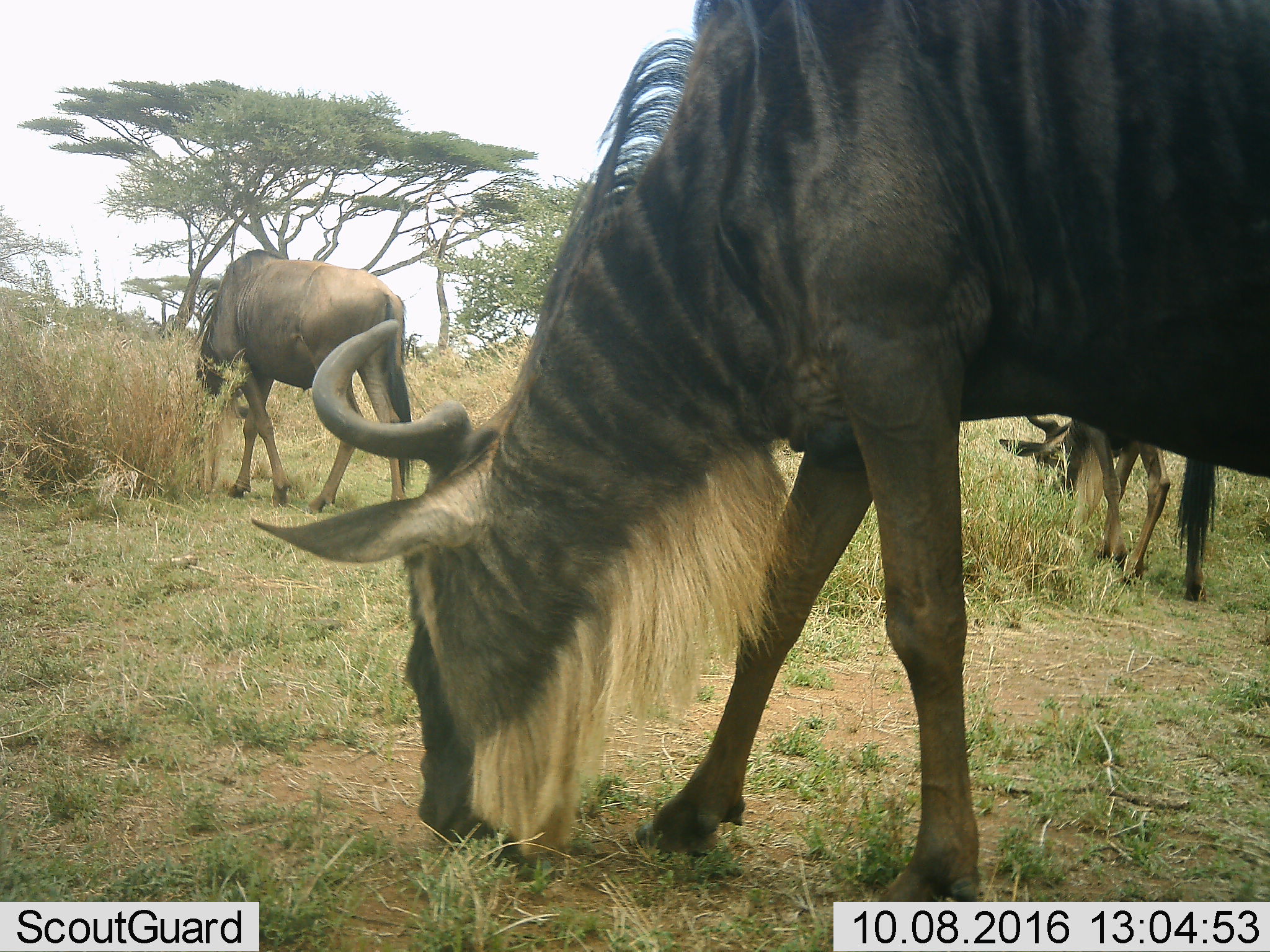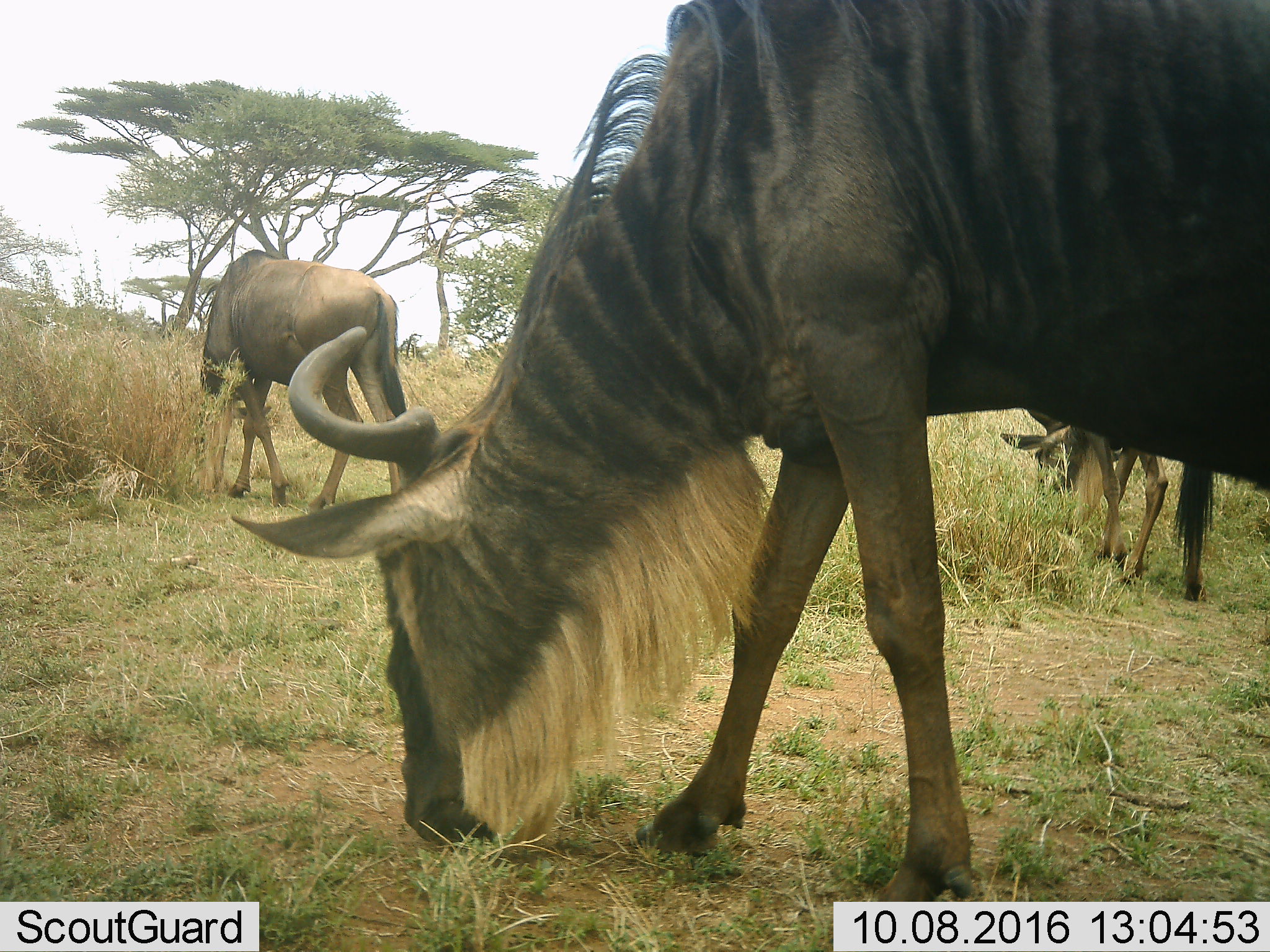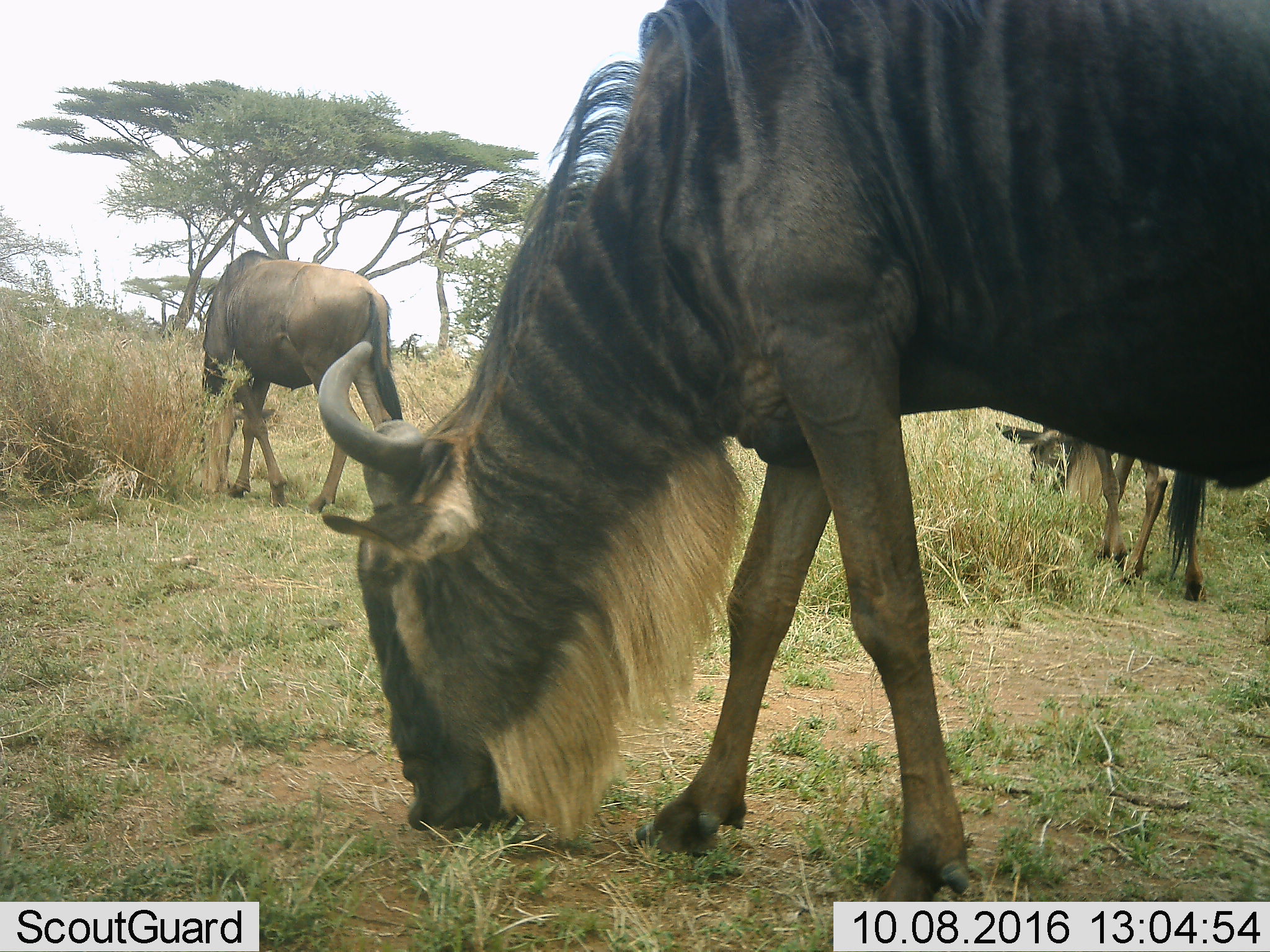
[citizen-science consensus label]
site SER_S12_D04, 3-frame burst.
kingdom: Animalia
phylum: Chordata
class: Mammalia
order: Artiodactyla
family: Bovidae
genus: Connochaetes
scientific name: Connochaetes taurinus taurinus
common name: blue wildebeest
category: wildebeestblue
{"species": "wildebeestblue (blue wildebeest) (Connochaetes taurinus taurinus)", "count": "3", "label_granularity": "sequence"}